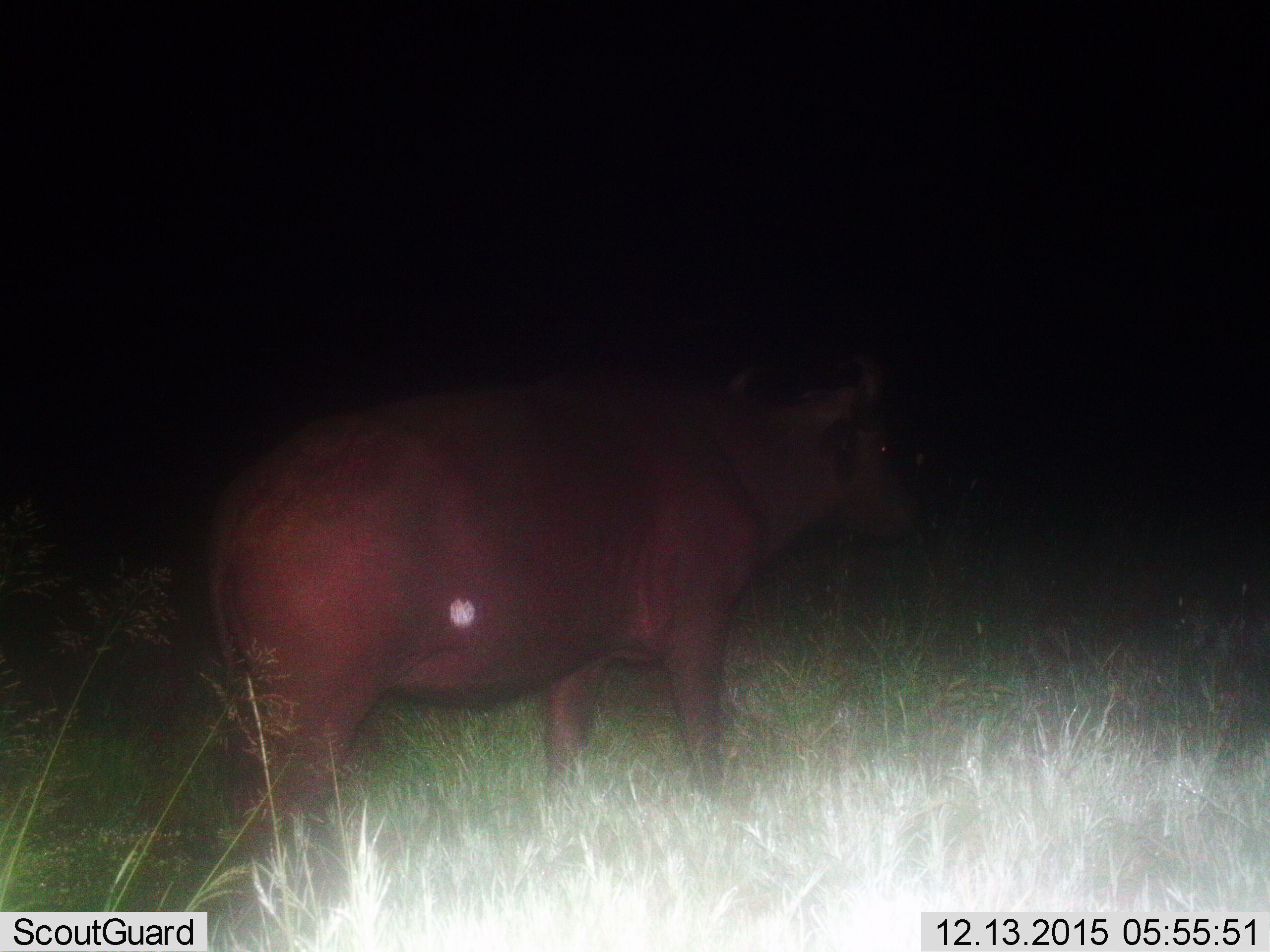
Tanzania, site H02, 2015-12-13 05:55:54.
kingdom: Animalia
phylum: Chordata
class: Mammalia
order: Artiodactyla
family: Bovidae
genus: Syncerus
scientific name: Syncerus caffer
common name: cape buffalo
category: buffalo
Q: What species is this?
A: Buffalo (cape buffalo) (Syncerus caffer).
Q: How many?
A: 1.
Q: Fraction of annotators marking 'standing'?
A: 80%.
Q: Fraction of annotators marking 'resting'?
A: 0%.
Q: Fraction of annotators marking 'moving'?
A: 20%.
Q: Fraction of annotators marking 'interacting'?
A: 0%.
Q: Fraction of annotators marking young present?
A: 0%.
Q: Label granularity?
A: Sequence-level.